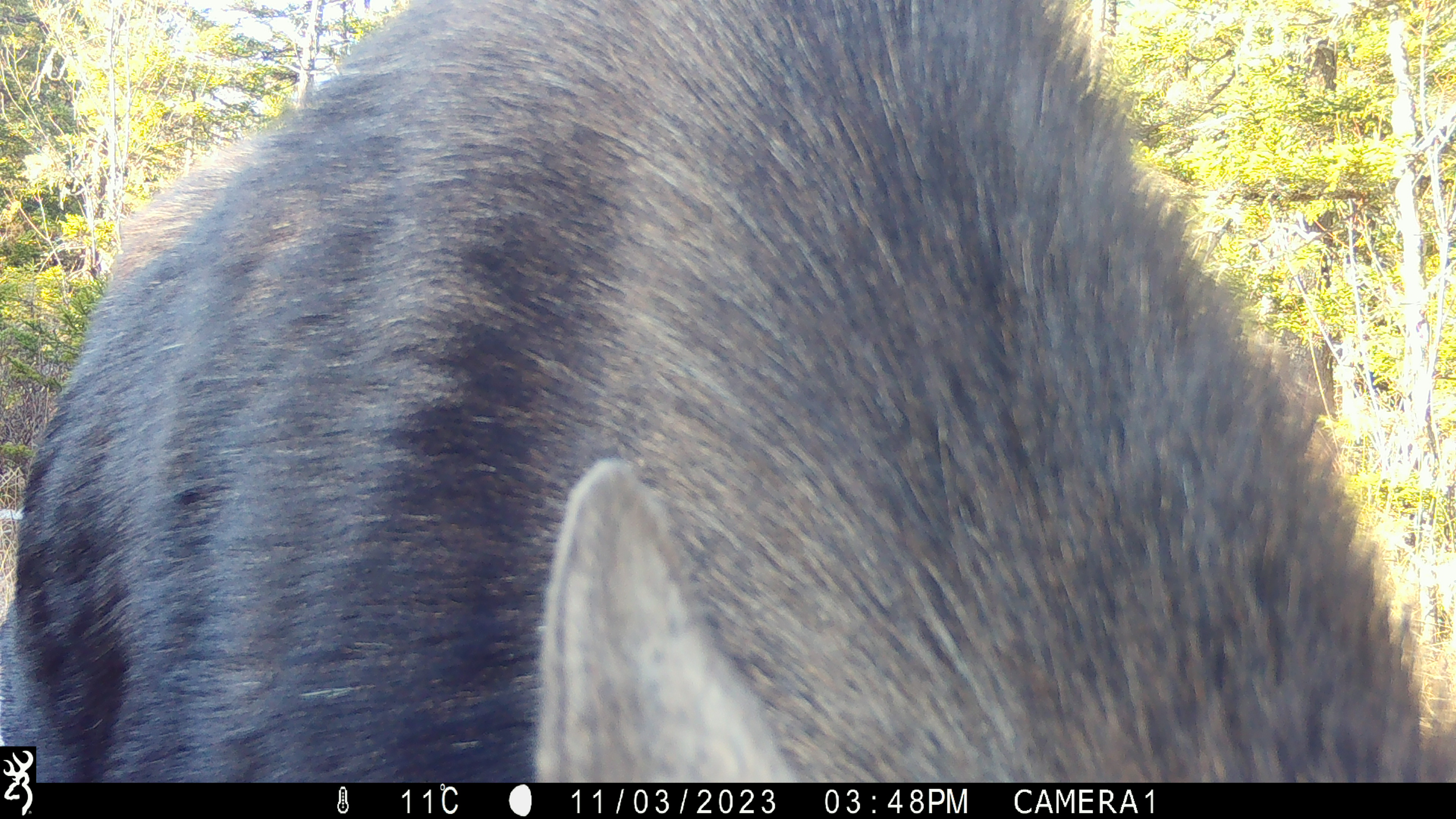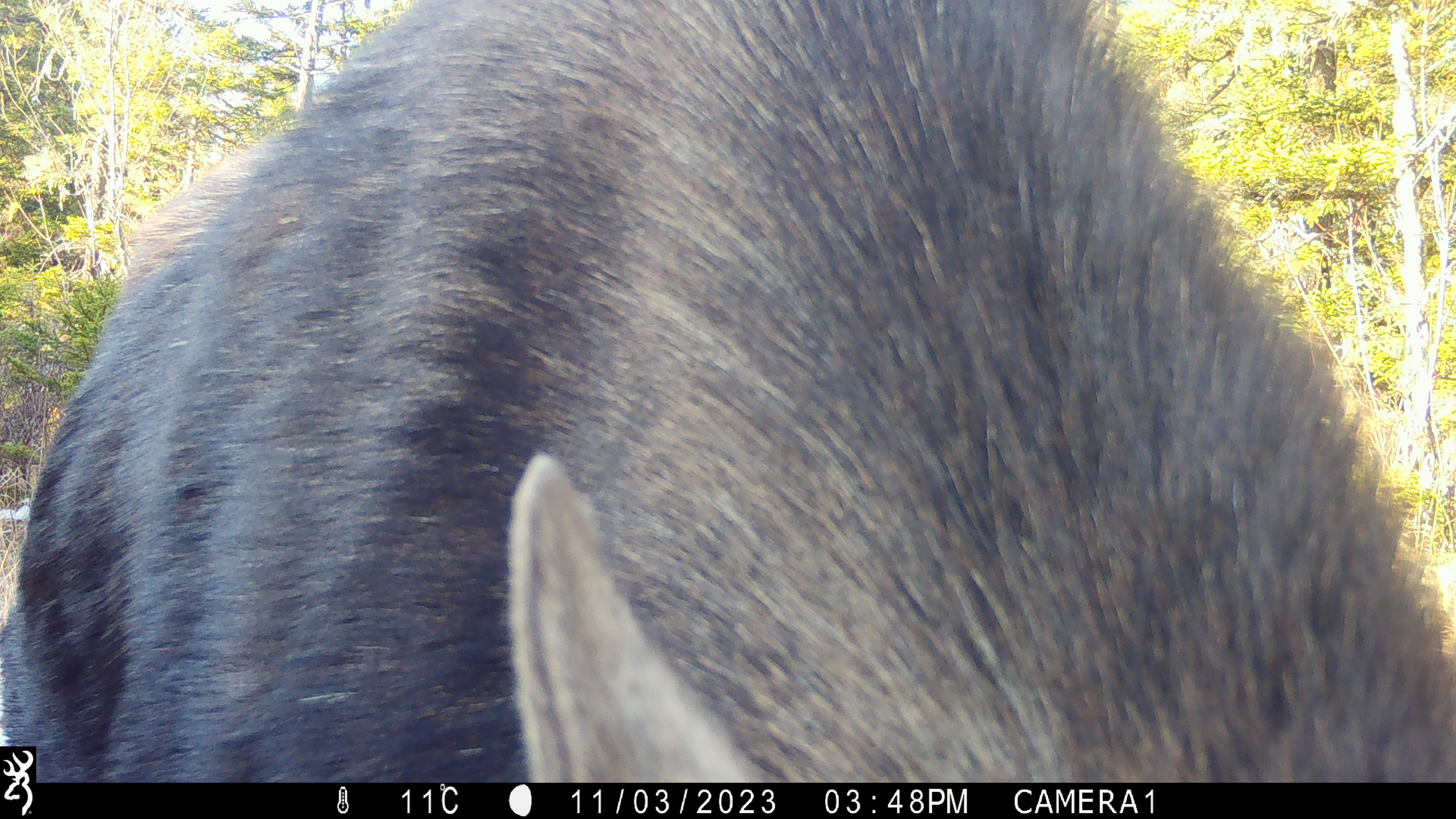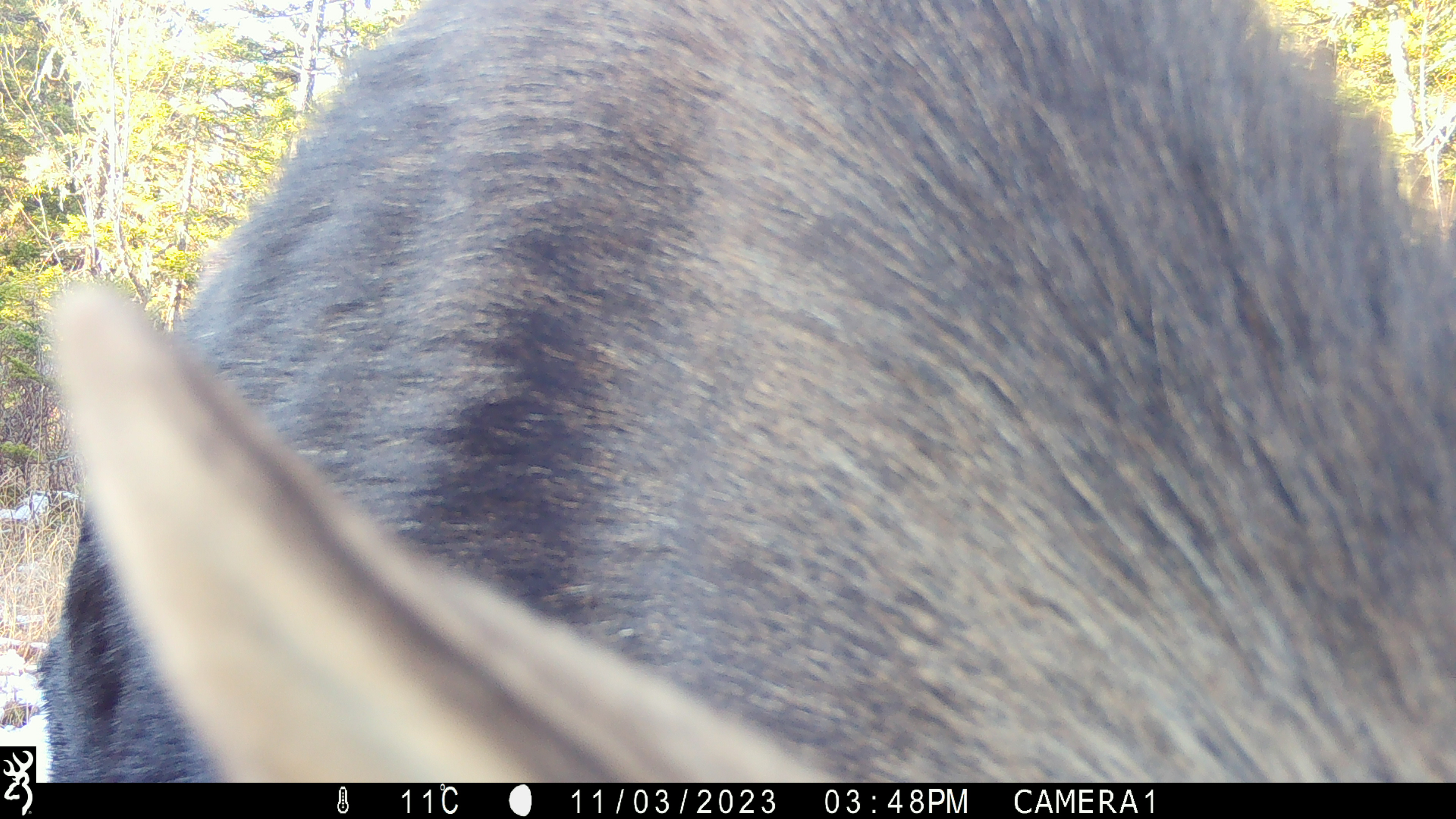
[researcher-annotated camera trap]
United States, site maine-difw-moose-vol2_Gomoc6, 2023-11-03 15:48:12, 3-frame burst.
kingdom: Animalia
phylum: Chordata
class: Mammalia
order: Artiodactyla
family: Cervidae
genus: Alces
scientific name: Alces alces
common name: moose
Moose (Alces alces).